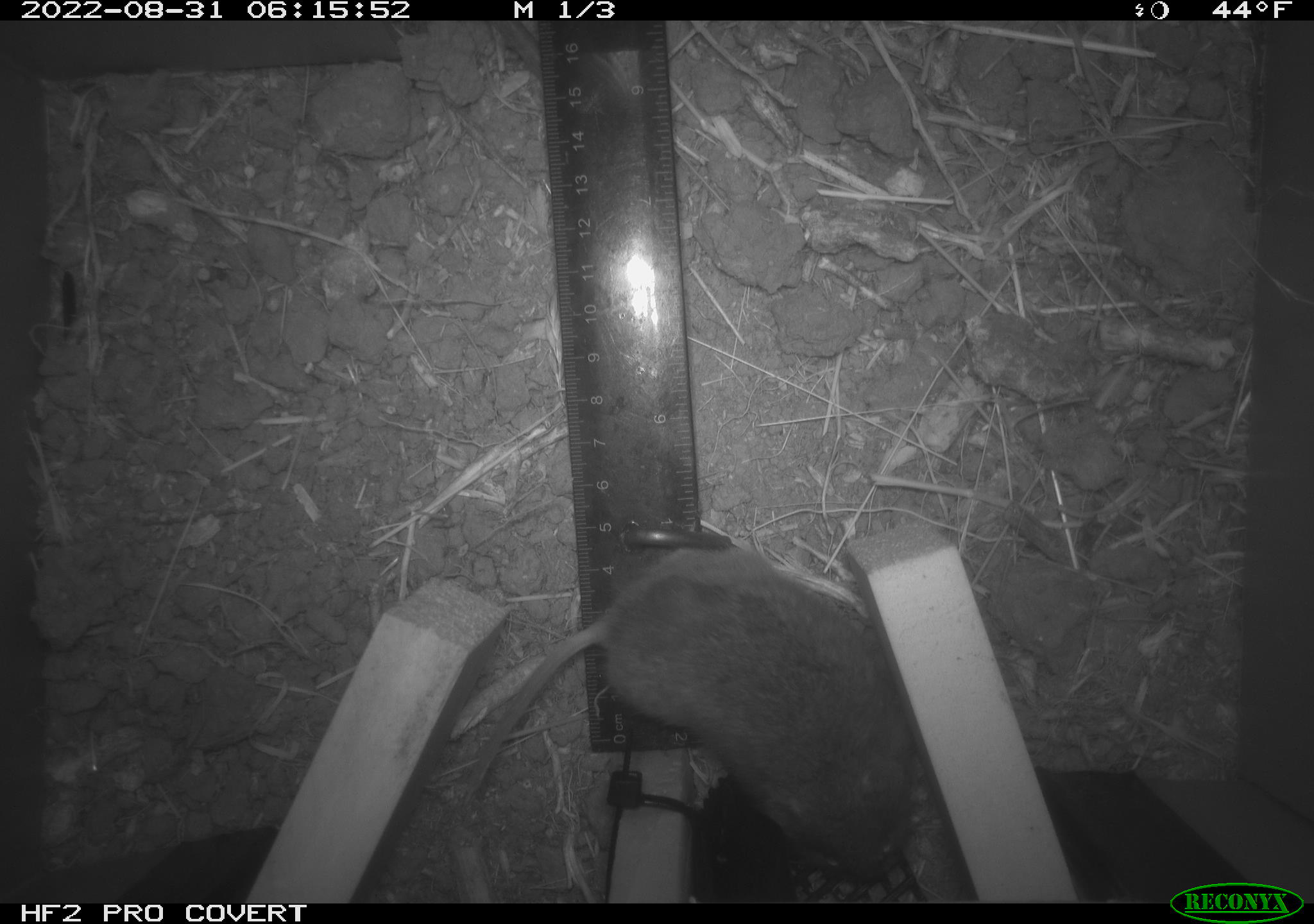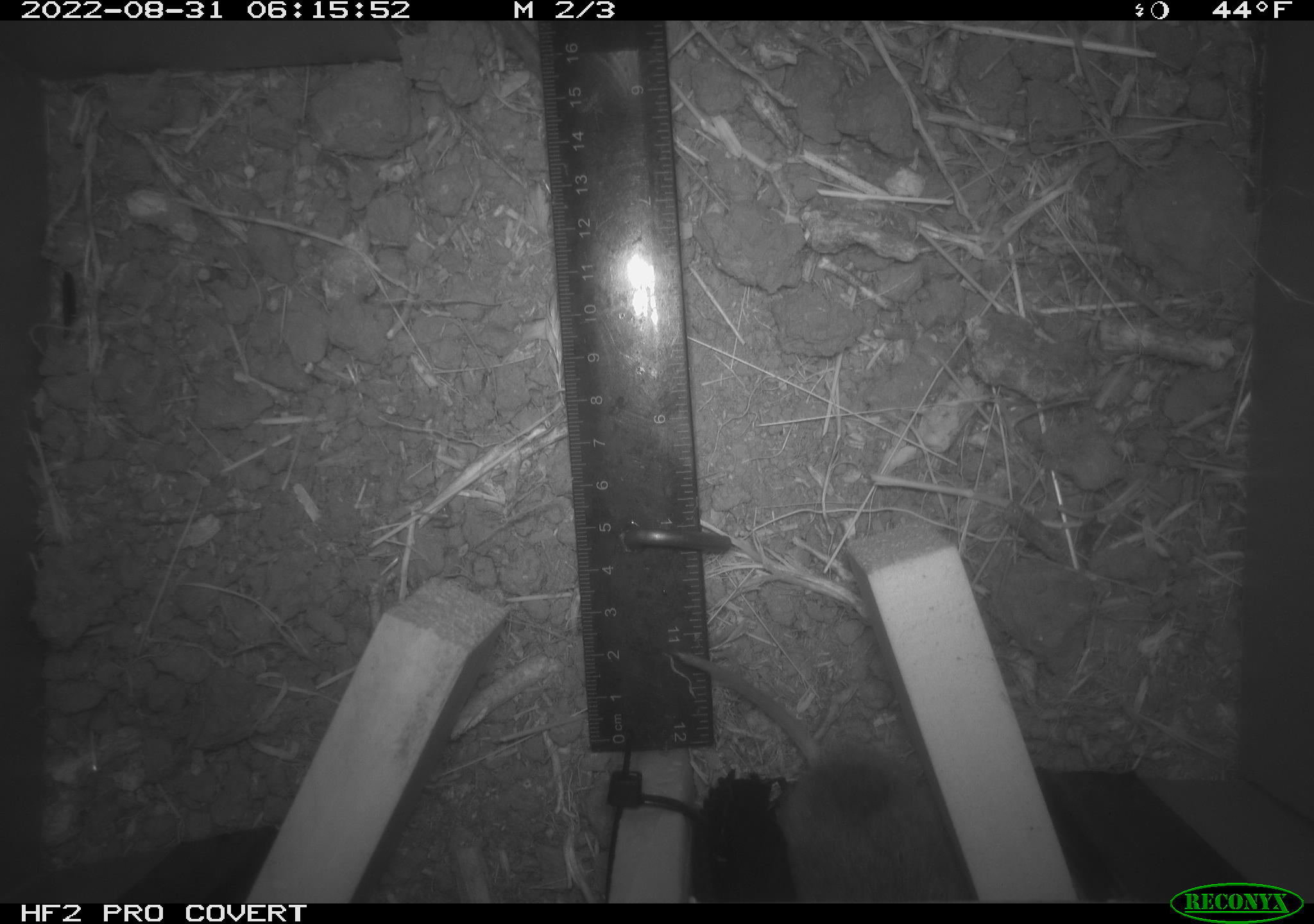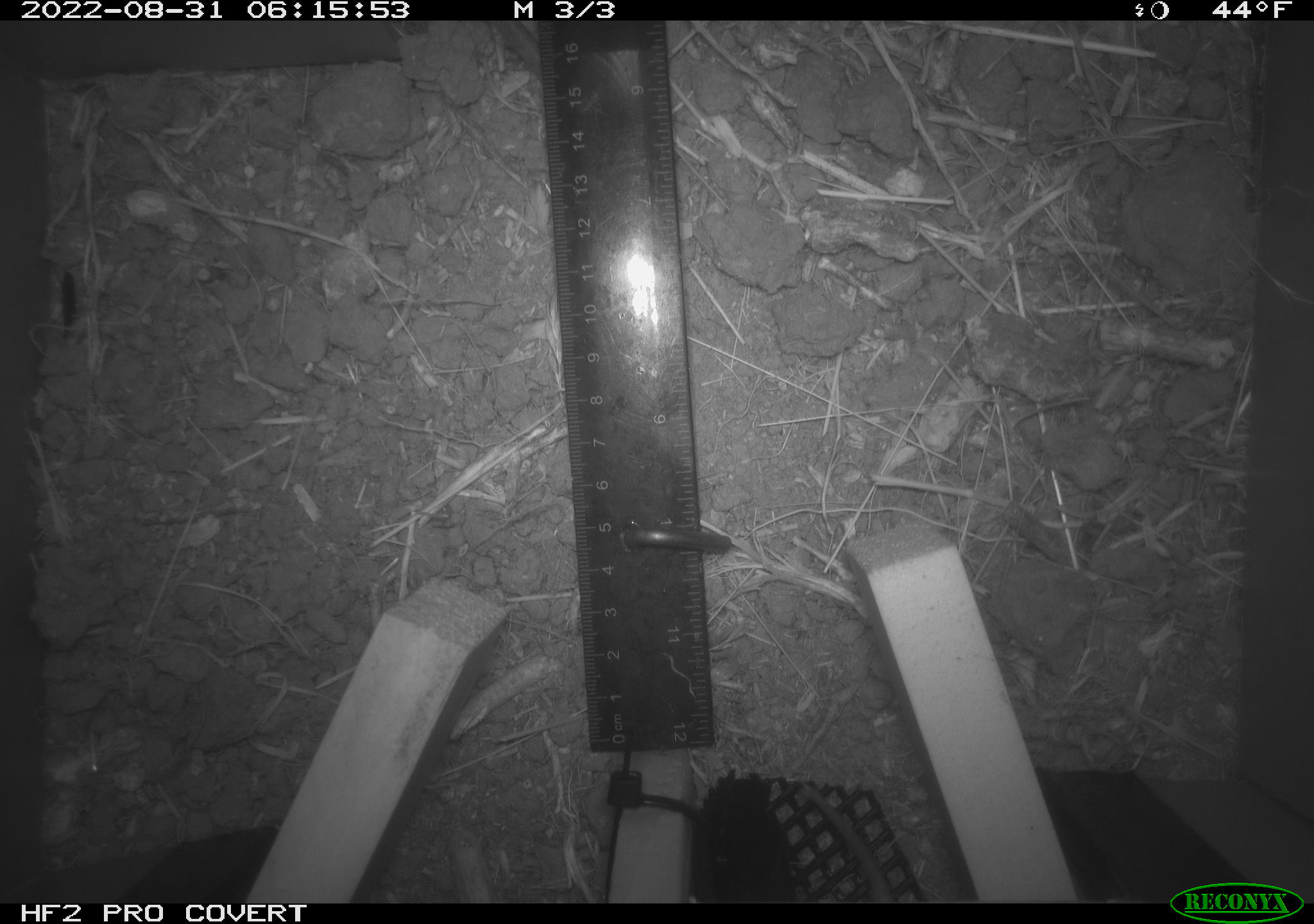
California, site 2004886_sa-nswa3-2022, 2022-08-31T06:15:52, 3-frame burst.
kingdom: Animalia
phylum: Chordata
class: Mammalia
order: Rodentia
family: Cricetidae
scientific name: Cricetidae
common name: hamsters, voles, lemmings, and allies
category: cricetidae family